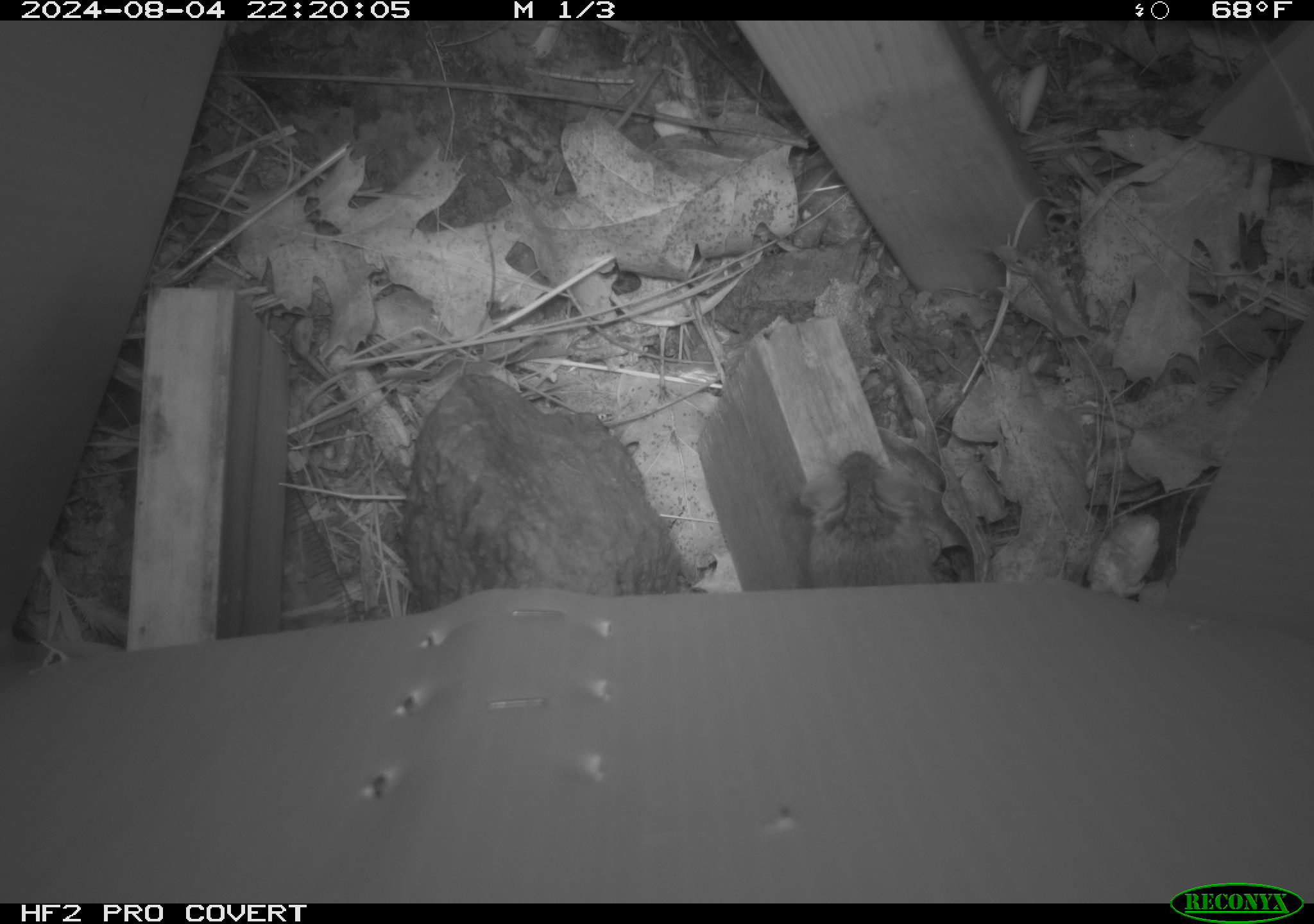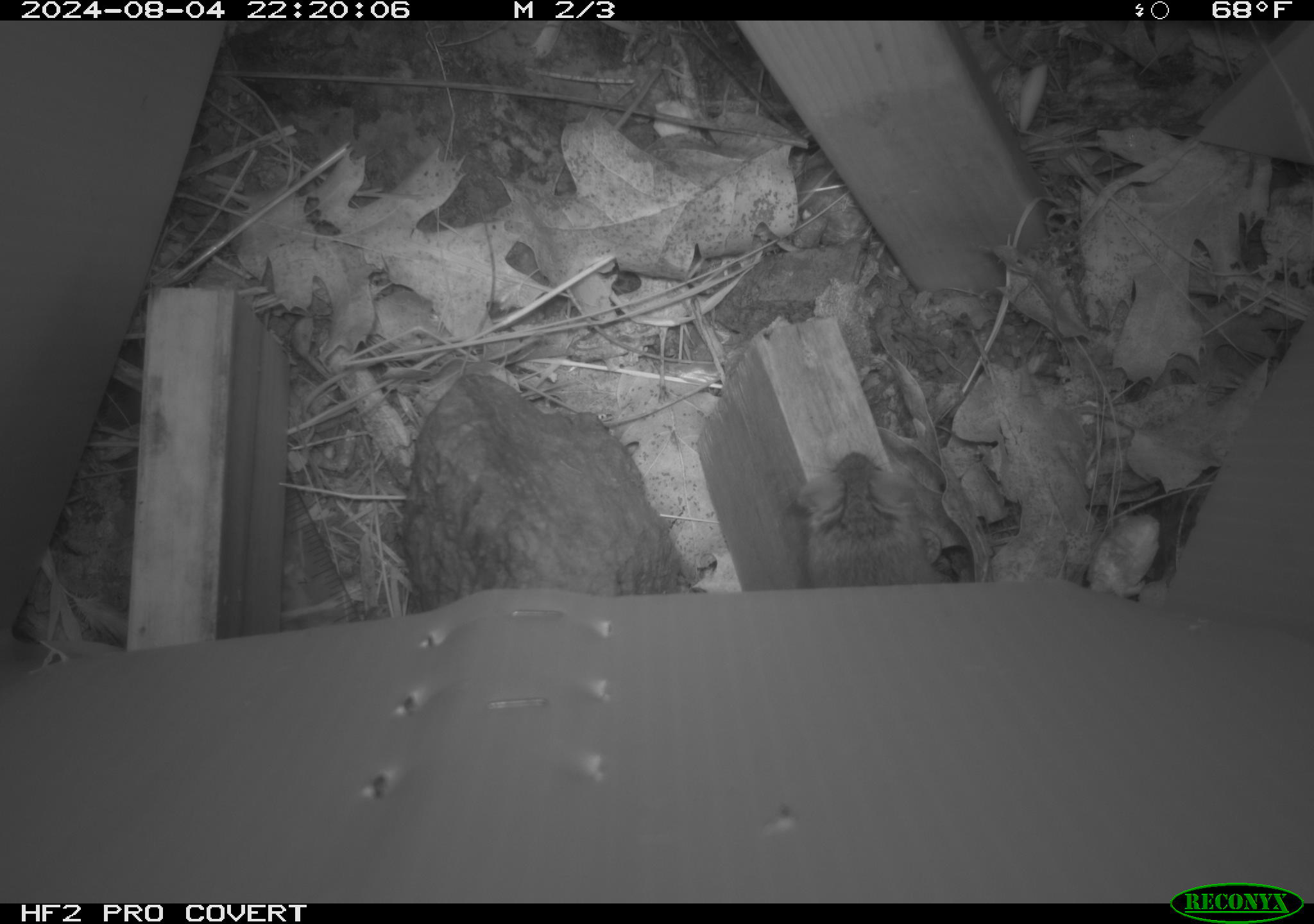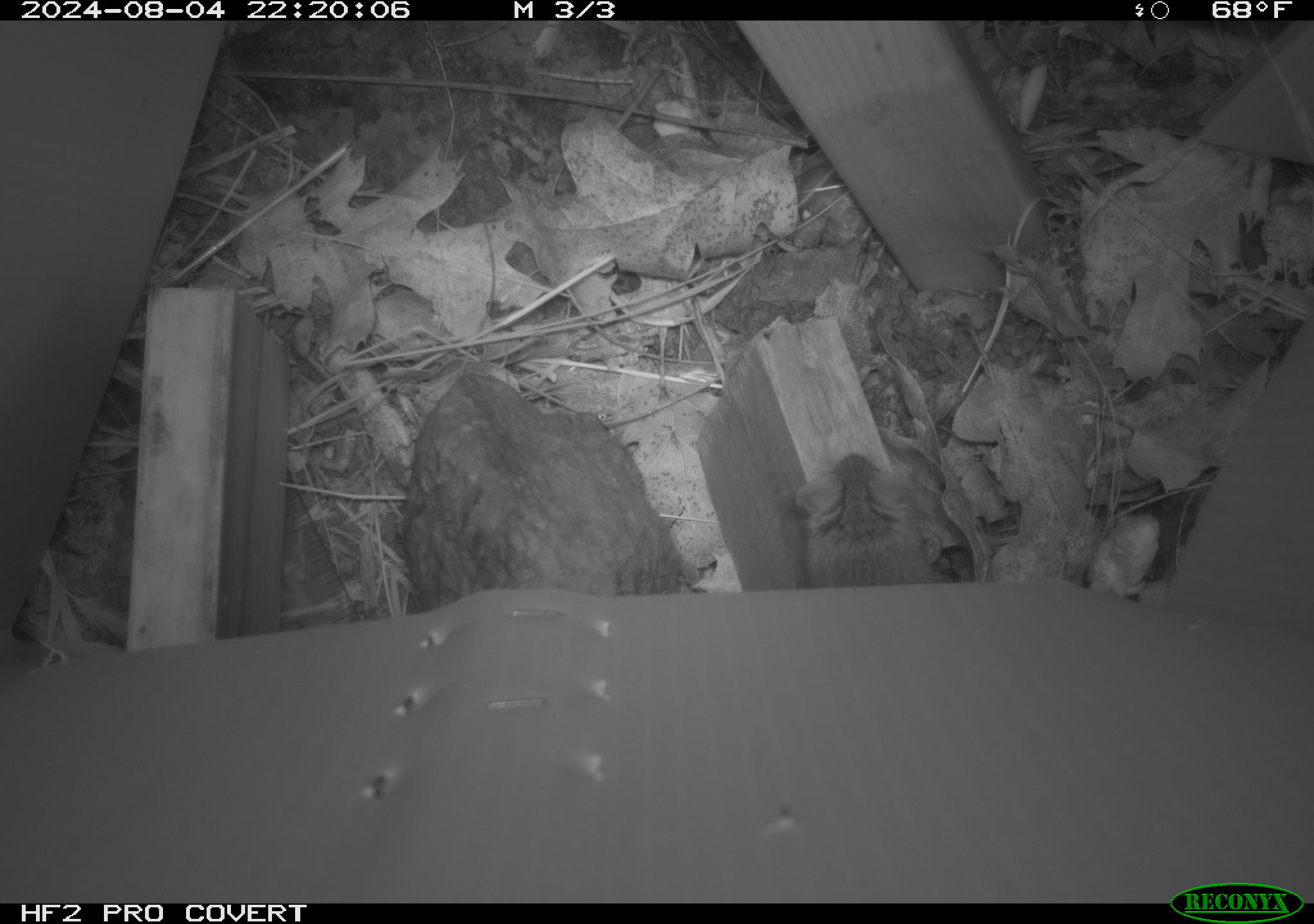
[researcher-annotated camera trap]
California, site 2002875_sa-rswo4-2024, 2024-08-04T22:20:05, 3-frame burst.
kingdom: Animalia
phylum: Chordata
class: Mammalia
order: Rodentia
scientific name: Rodentia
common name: mouse species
Mouse species (Rodentia).